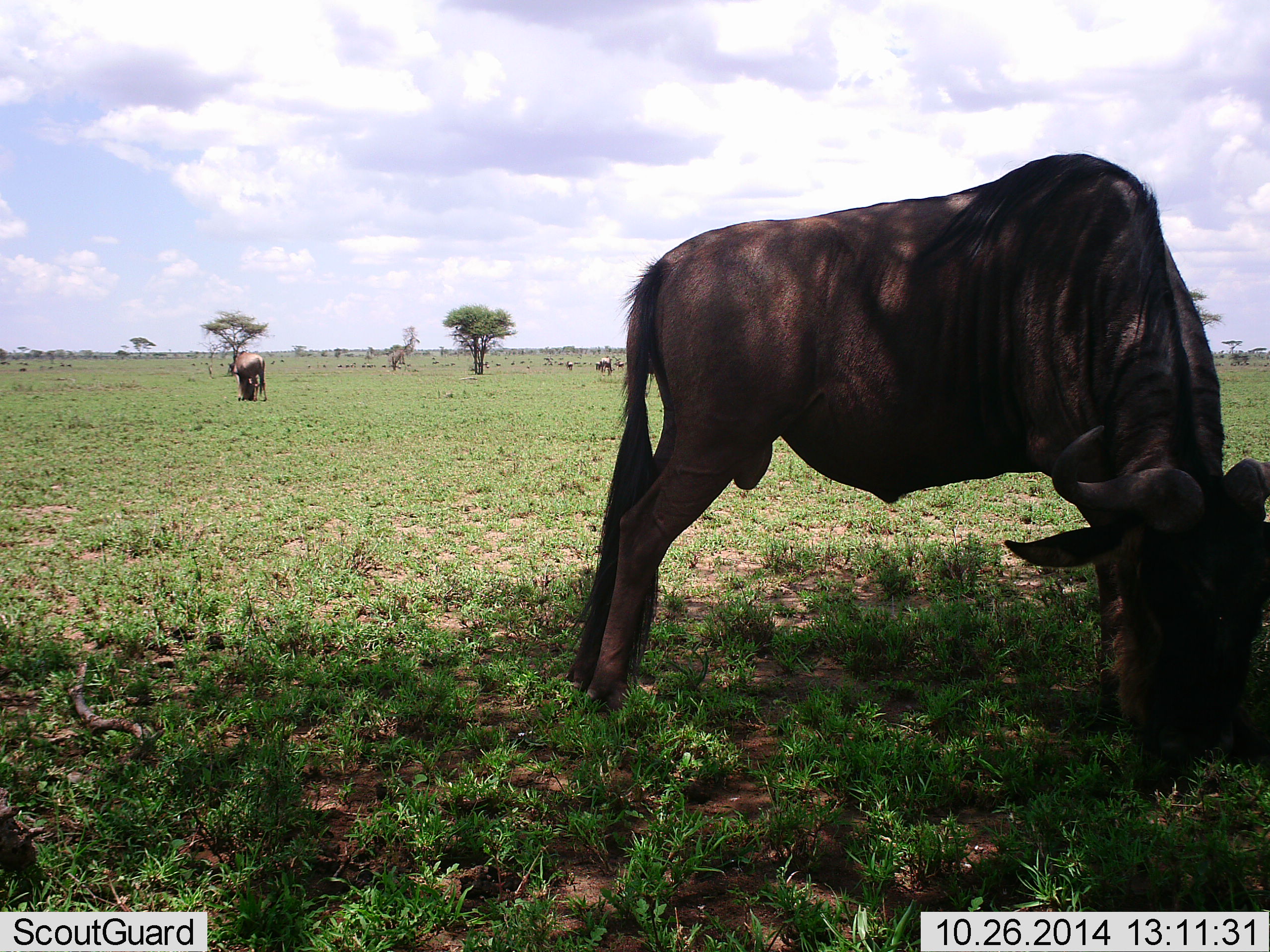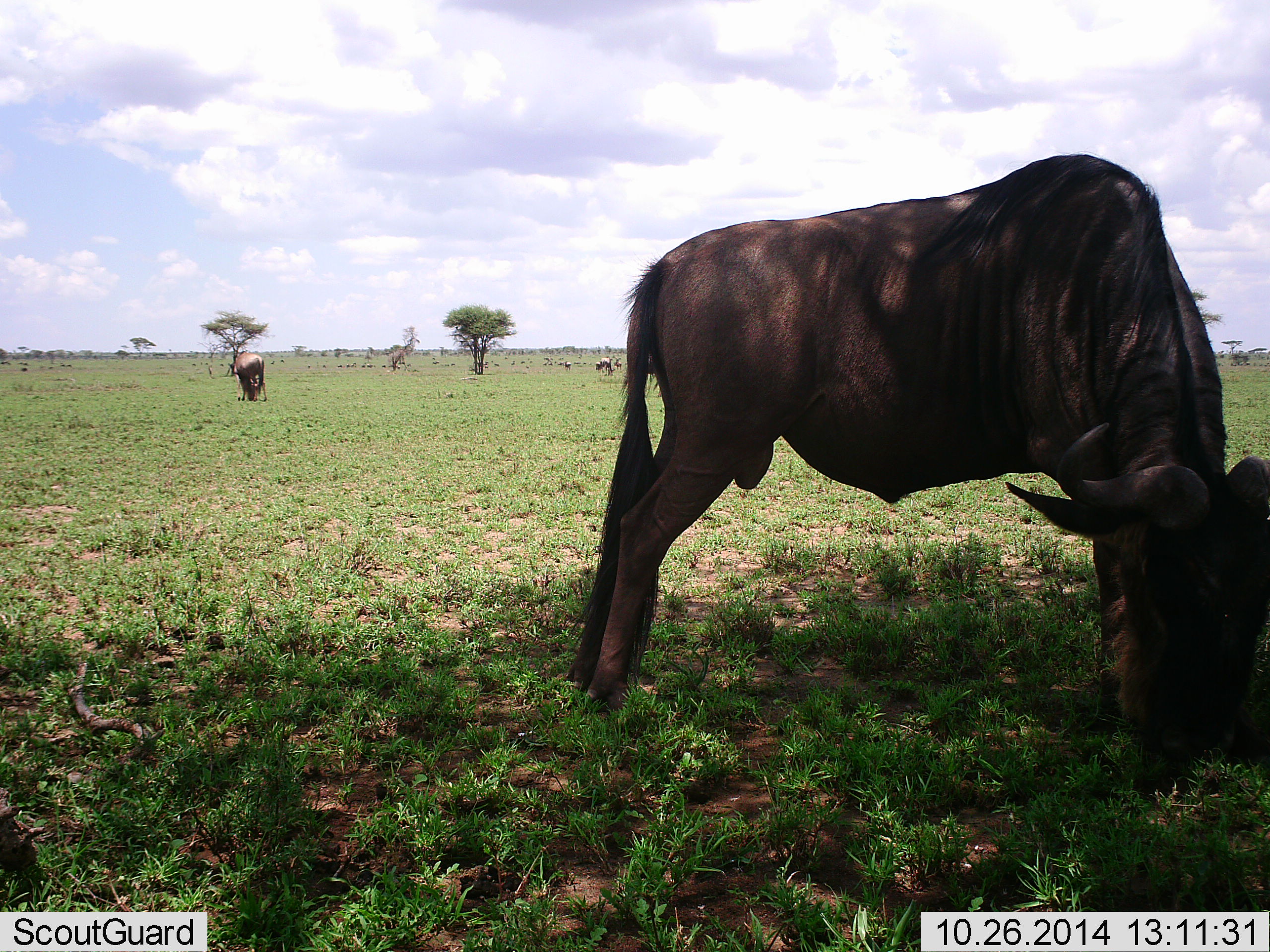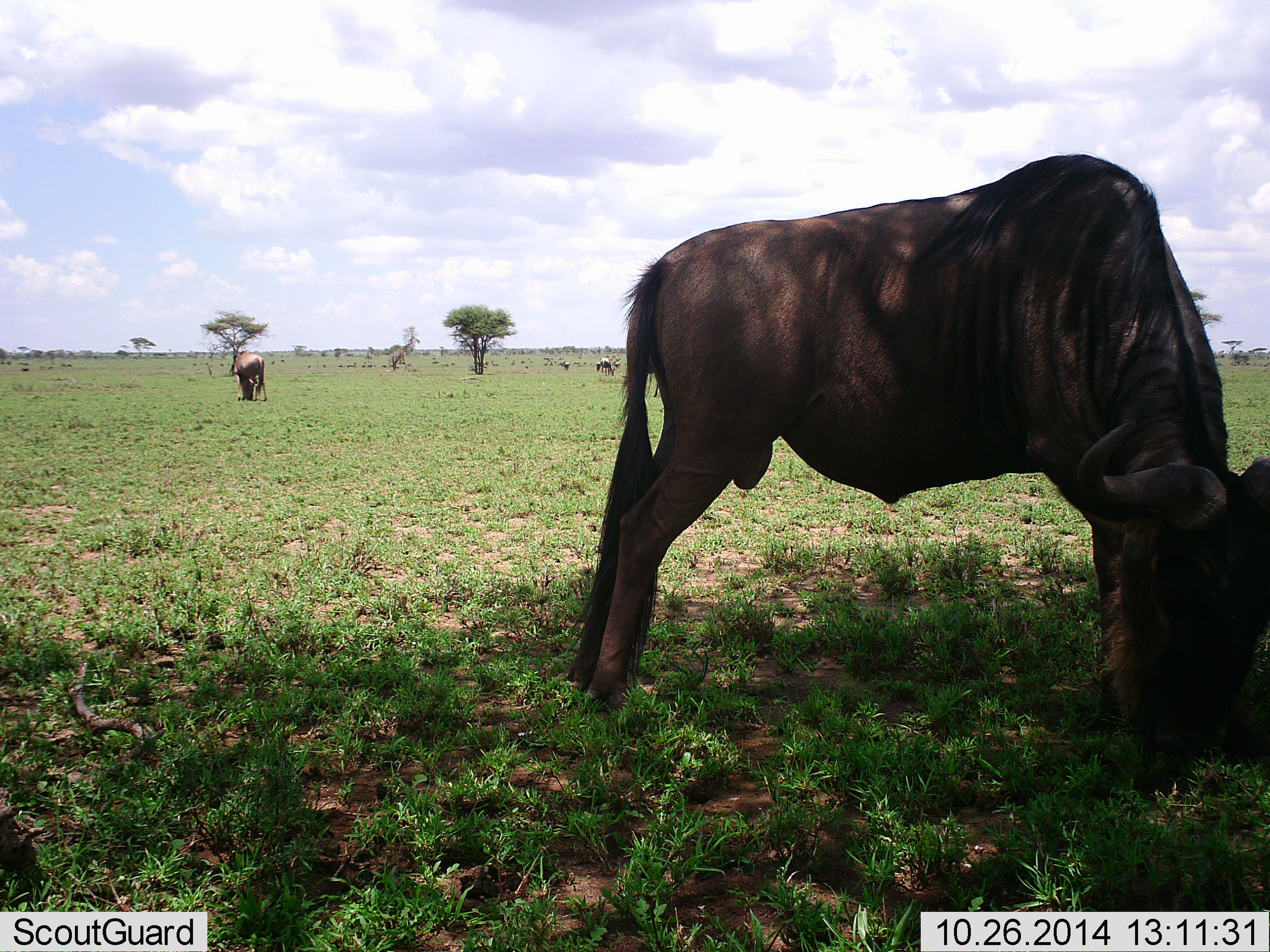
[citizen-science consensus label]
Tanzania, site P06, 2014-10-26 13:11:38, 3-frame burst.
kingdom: Animalia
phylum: Chordata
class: Mammalia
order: Artiodactyla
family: Bovidae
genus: Connochaetes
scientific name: Connochaetes taurinus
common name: blue wildebeest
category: wildebeest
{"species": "wildebeest (blue wildebeest) (Connochaetes taurinus)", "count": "5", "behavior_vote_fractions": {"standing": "27%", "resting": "0%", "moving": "18%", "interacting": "0%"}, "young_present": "0%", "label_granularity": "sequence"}